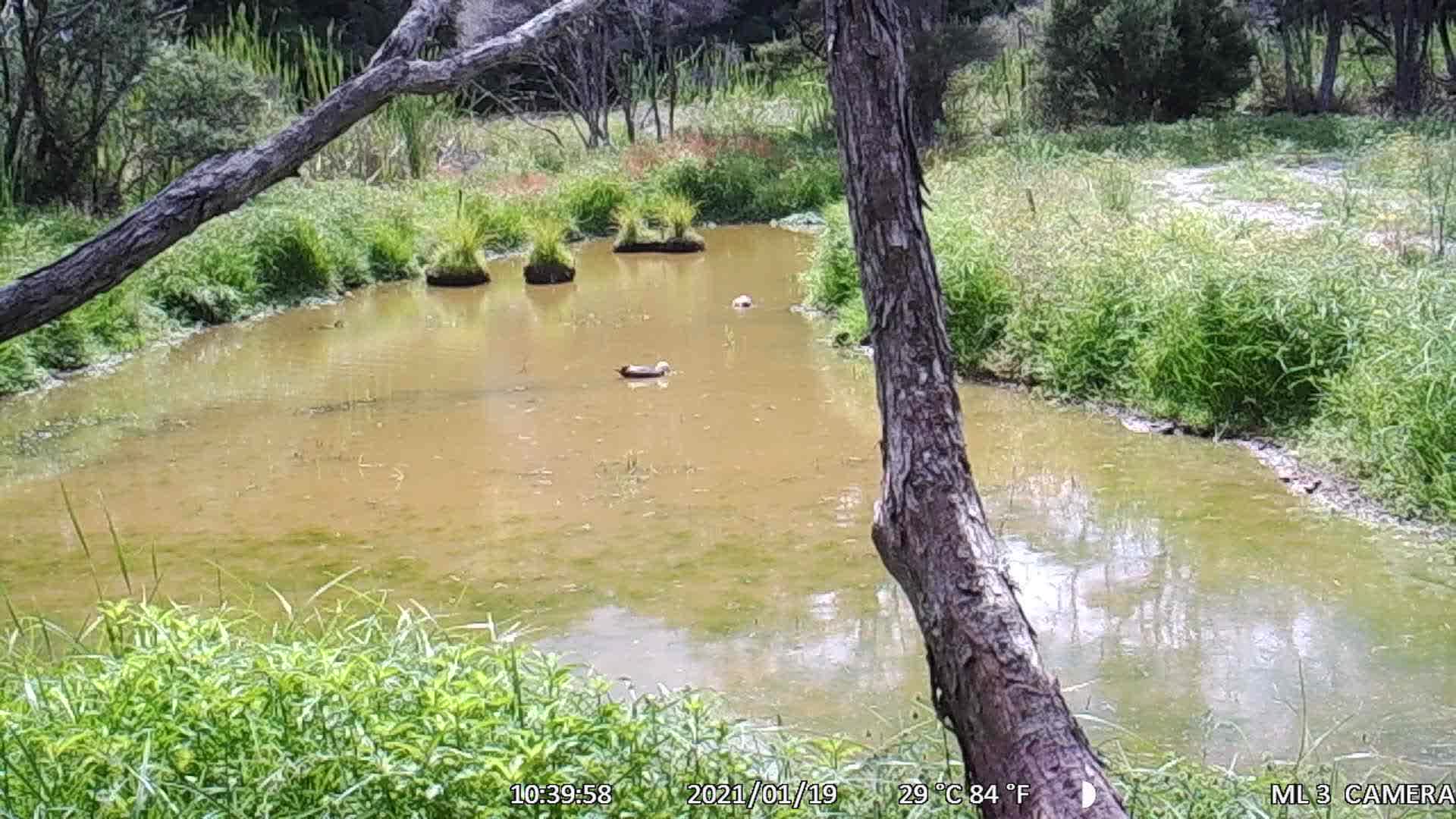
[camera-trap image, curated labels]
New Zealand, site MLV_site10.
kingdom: Animalia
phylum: Chordata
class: Aves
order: Anseriformes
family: Anatidae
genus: Tadorna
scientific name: Tadorna variegata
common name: paradise shelduck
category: paradise duck